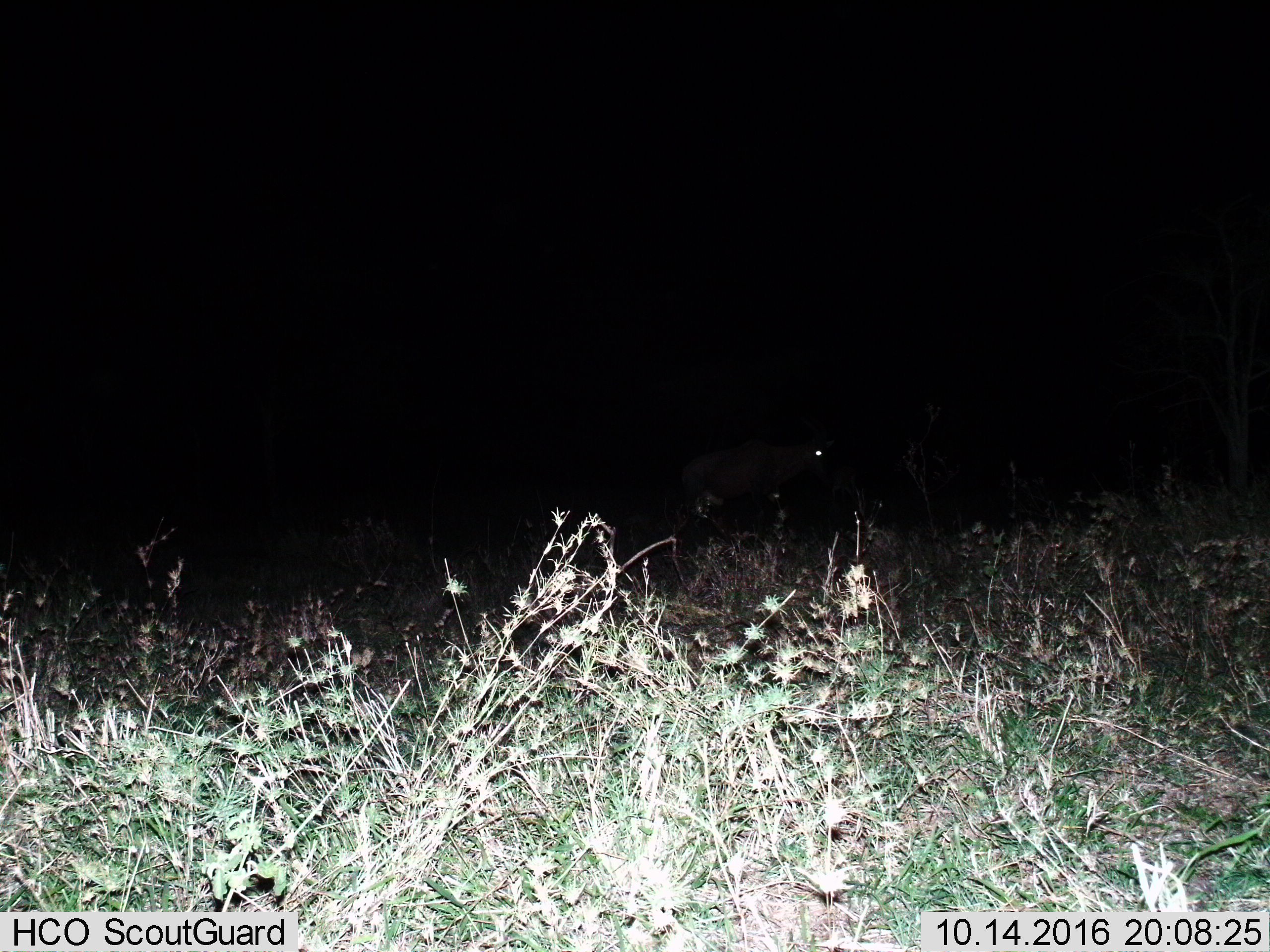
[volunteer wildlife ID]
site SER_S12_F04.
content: unidentified animal